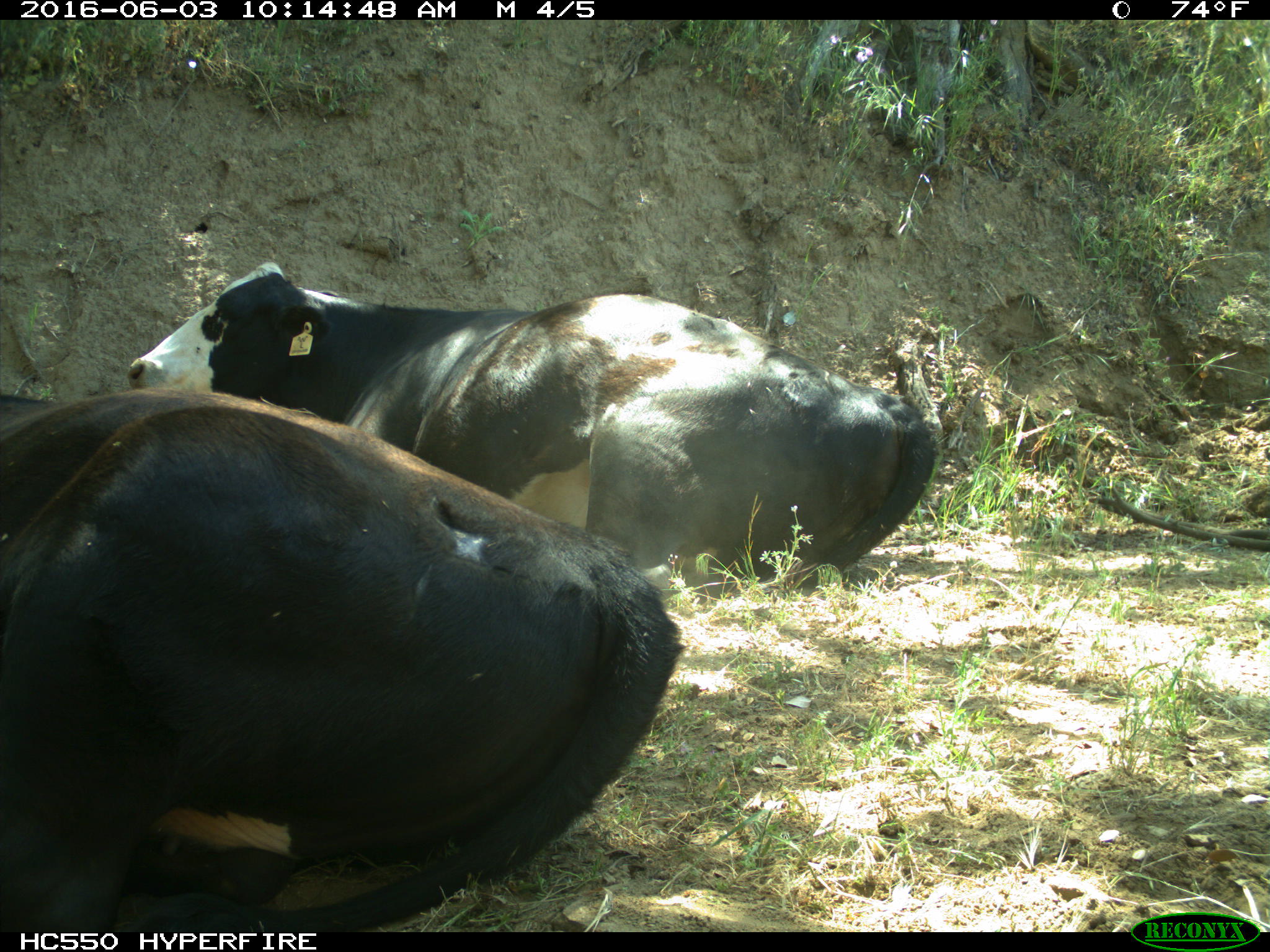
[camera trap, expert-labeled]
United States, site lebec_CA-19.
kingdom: Animalia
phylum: Chordata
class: Mammalia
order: Artiodactyla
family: Bovidae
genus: Bos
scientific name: Bos taurus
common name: domestic cow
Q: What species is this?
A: Bos taurus (domestic cow).